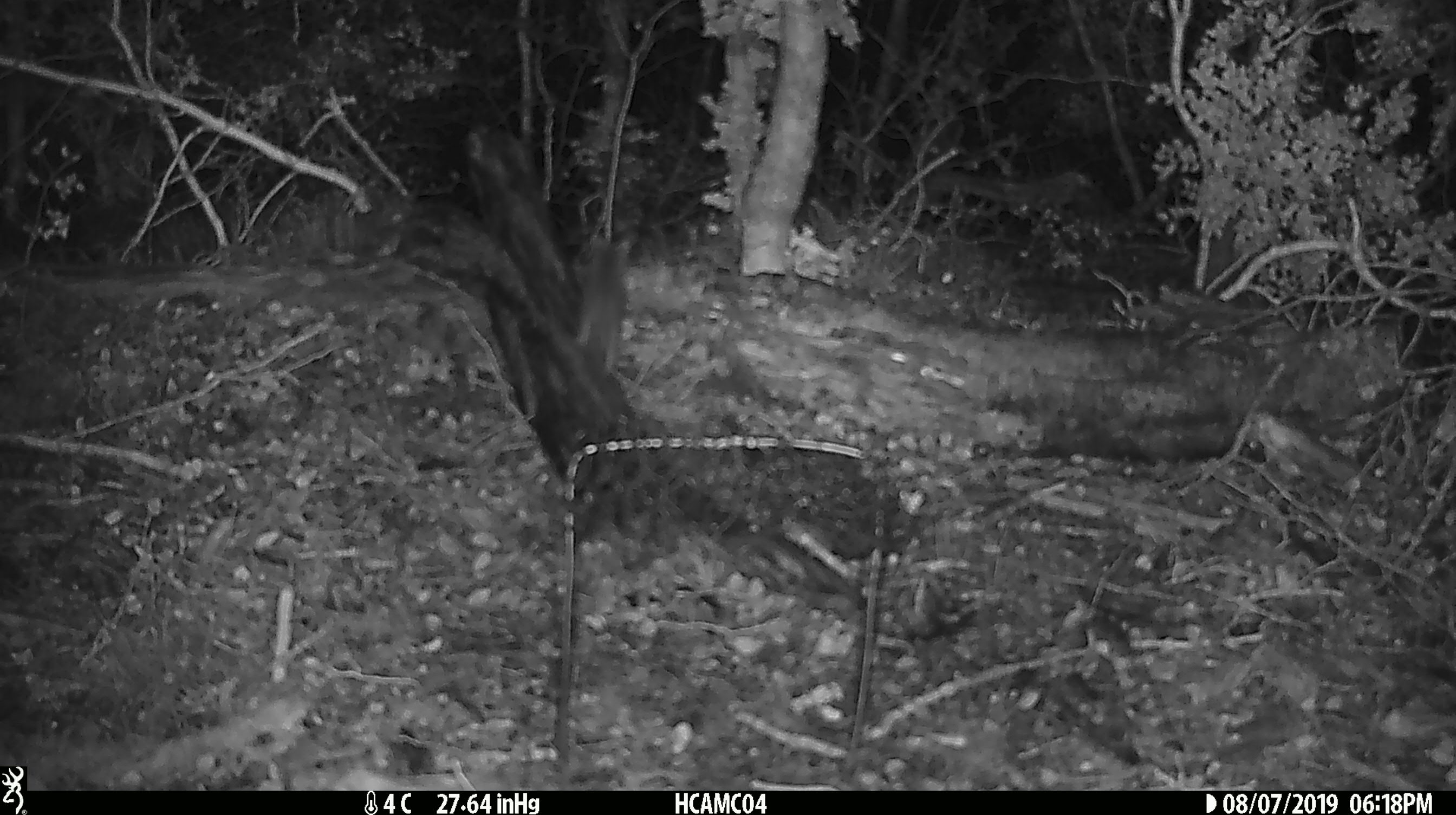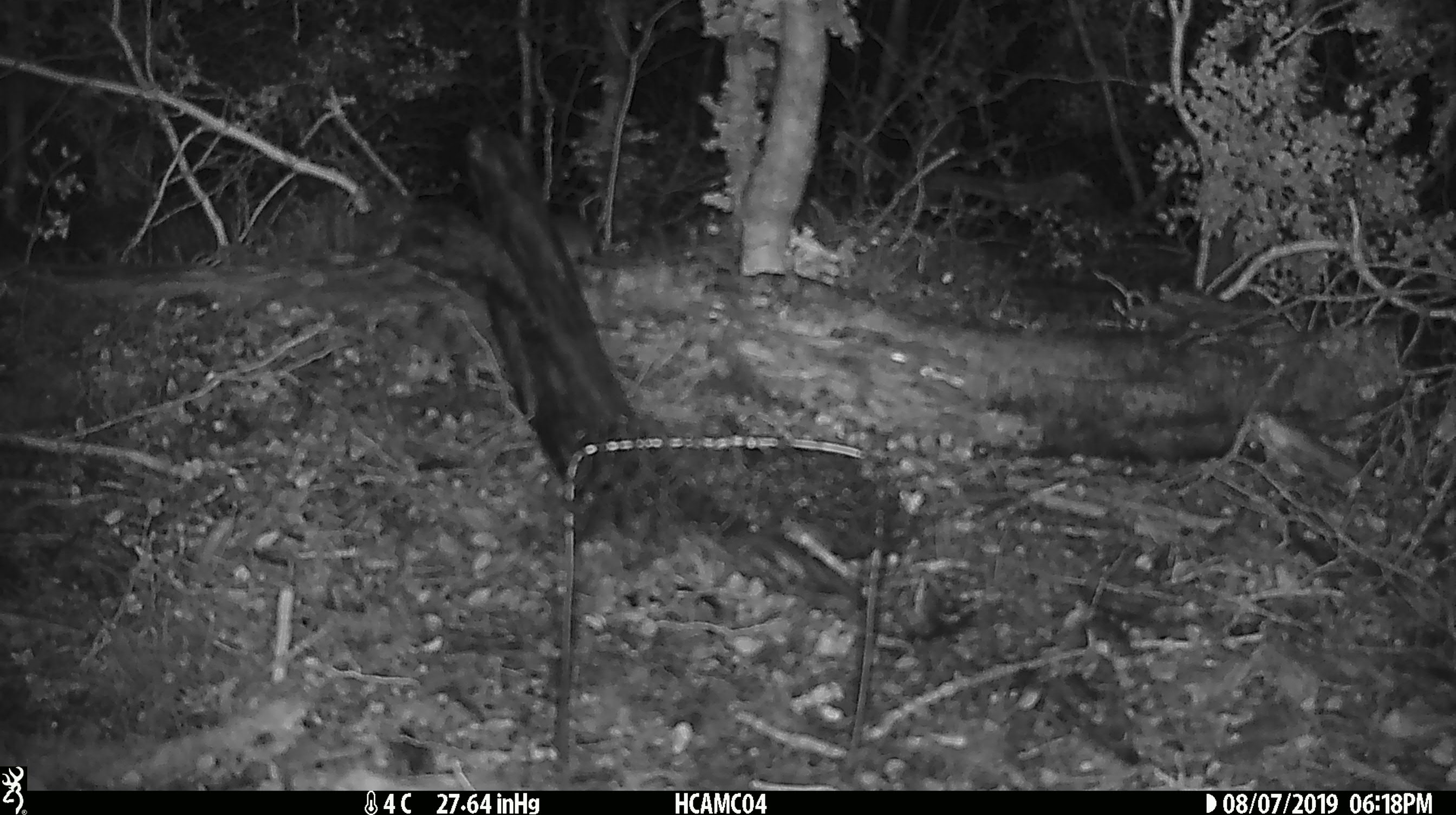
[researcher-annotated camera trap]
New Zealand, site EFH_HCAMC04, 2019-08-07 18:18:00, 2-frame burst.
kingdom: Animalia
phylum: Chordata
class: Mammalia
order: Rodentia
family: Muridae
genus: Mus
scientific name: Mus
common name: mouse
Mouse (Mus).